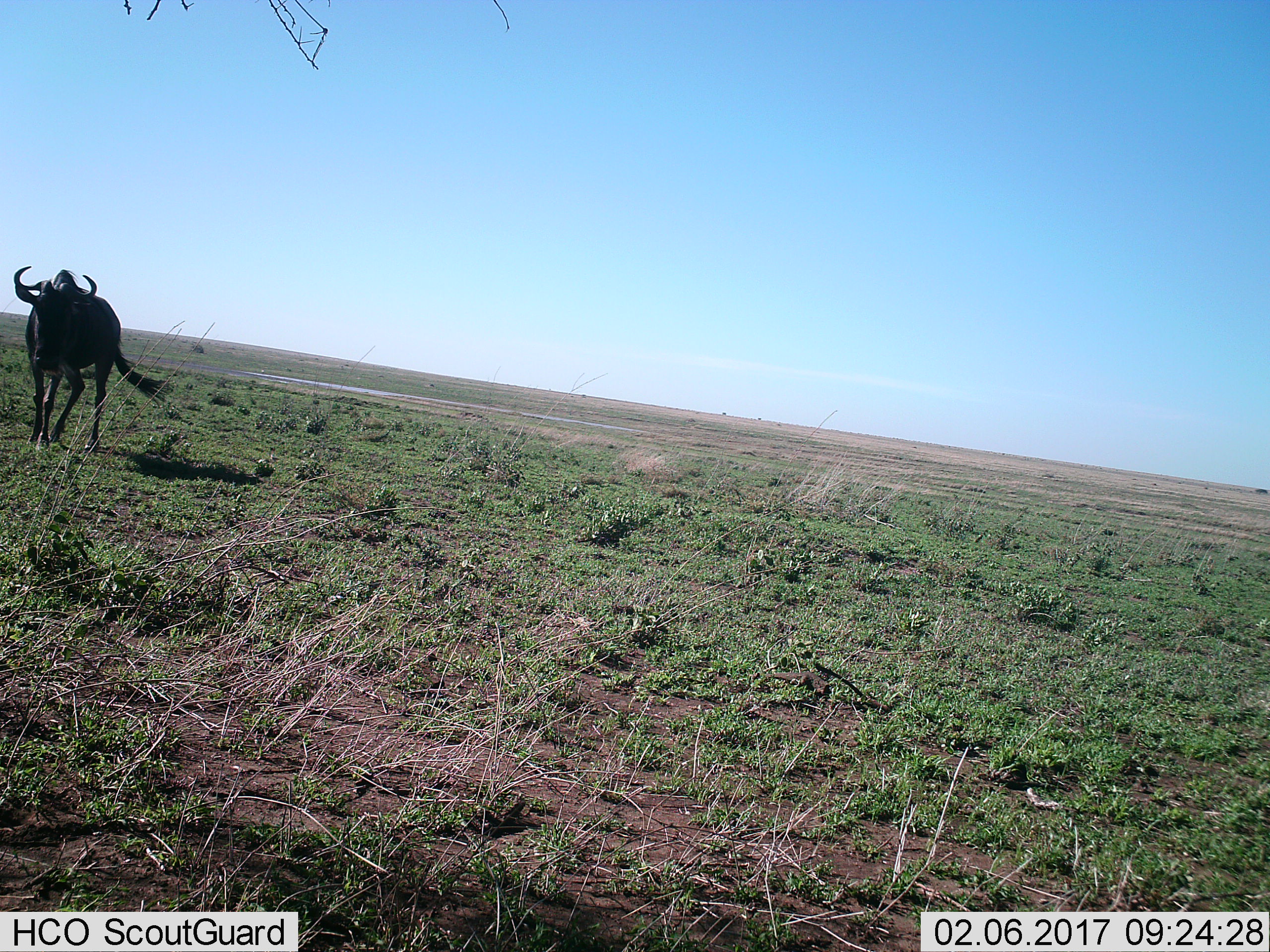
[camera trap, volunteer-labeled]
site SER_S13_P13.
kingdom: Animalia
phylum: Chordata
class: Mammalia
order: Artiodactyla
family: Bovidae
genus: Connochaetes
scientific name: Connochaetes taurinus taurinus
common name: blue wildebeest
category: wildebeestblue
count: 1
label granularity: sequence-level